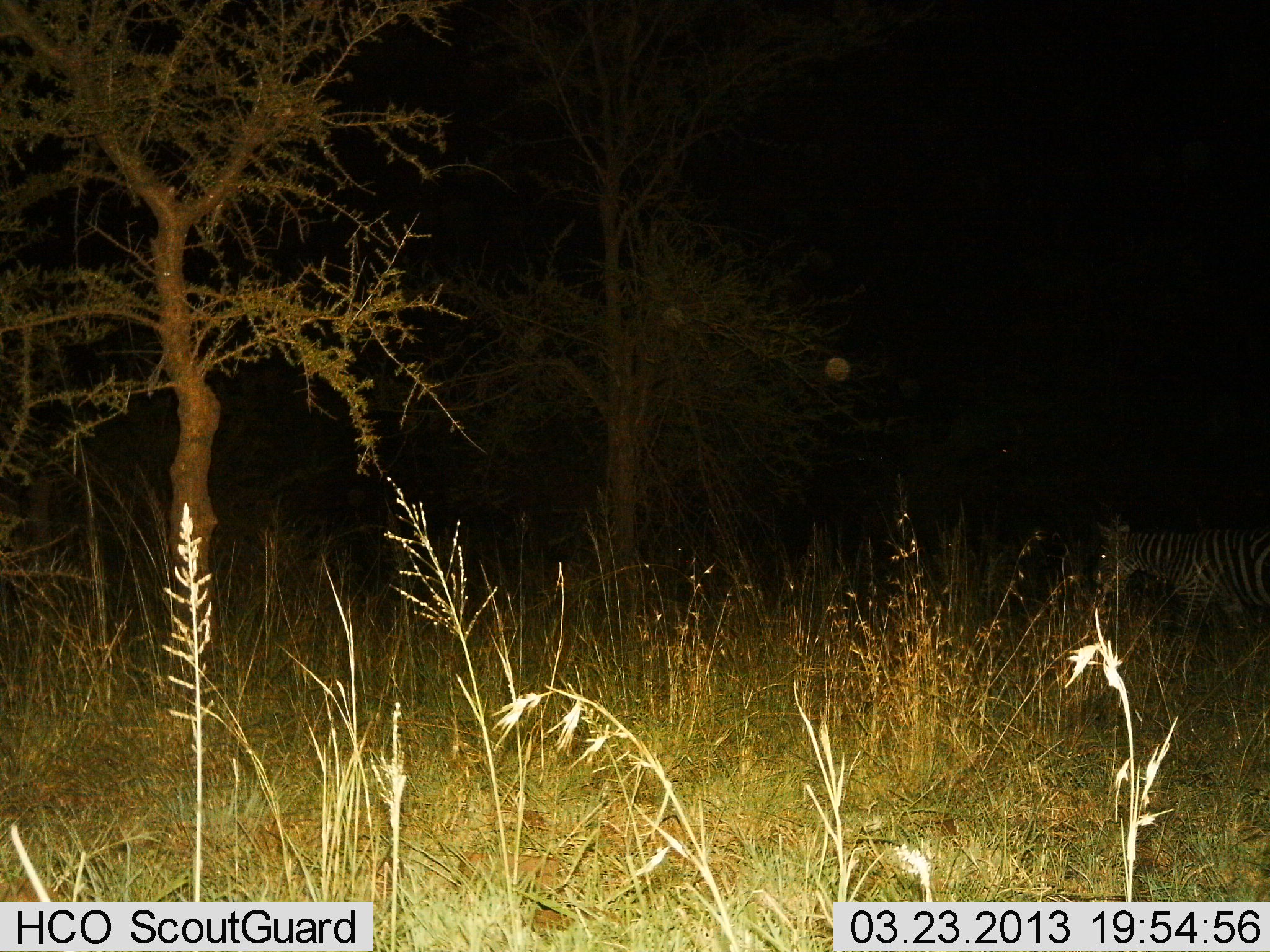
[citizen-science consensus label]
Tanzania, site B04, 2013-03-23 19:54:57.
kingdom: Animalia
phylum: Chordata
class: Mammalia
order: Perissodactyla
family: Equidae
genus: Equus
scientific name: Equus quagga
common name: plains zebra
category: zebra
Zebra (plains zebra) (Equus quagga), count 1. Behavior (volunteer vote fractions): standing 33%, resting 0%, moving 67%, interacting 6%. Young present (vote fraction): 0%. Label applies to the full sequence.